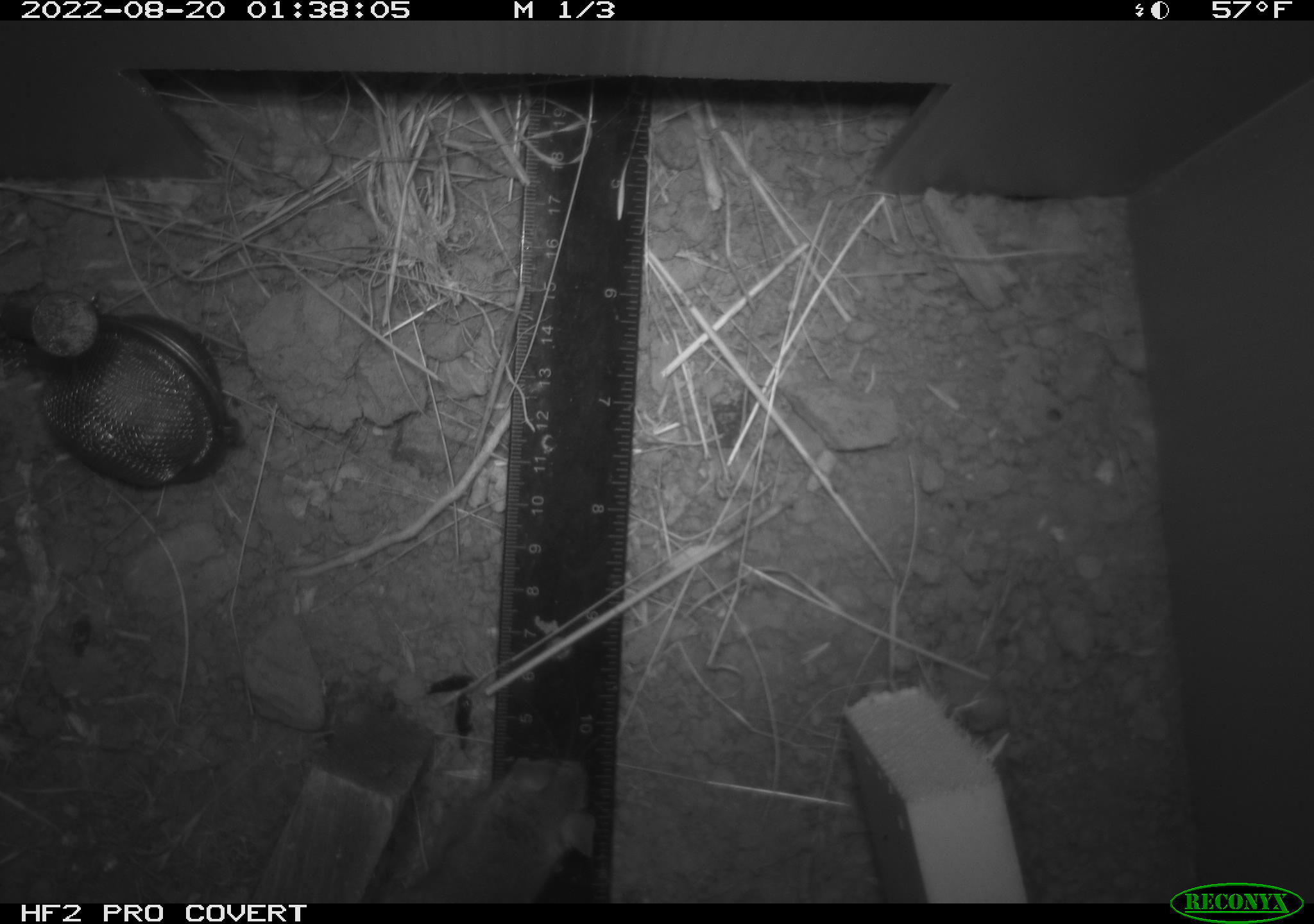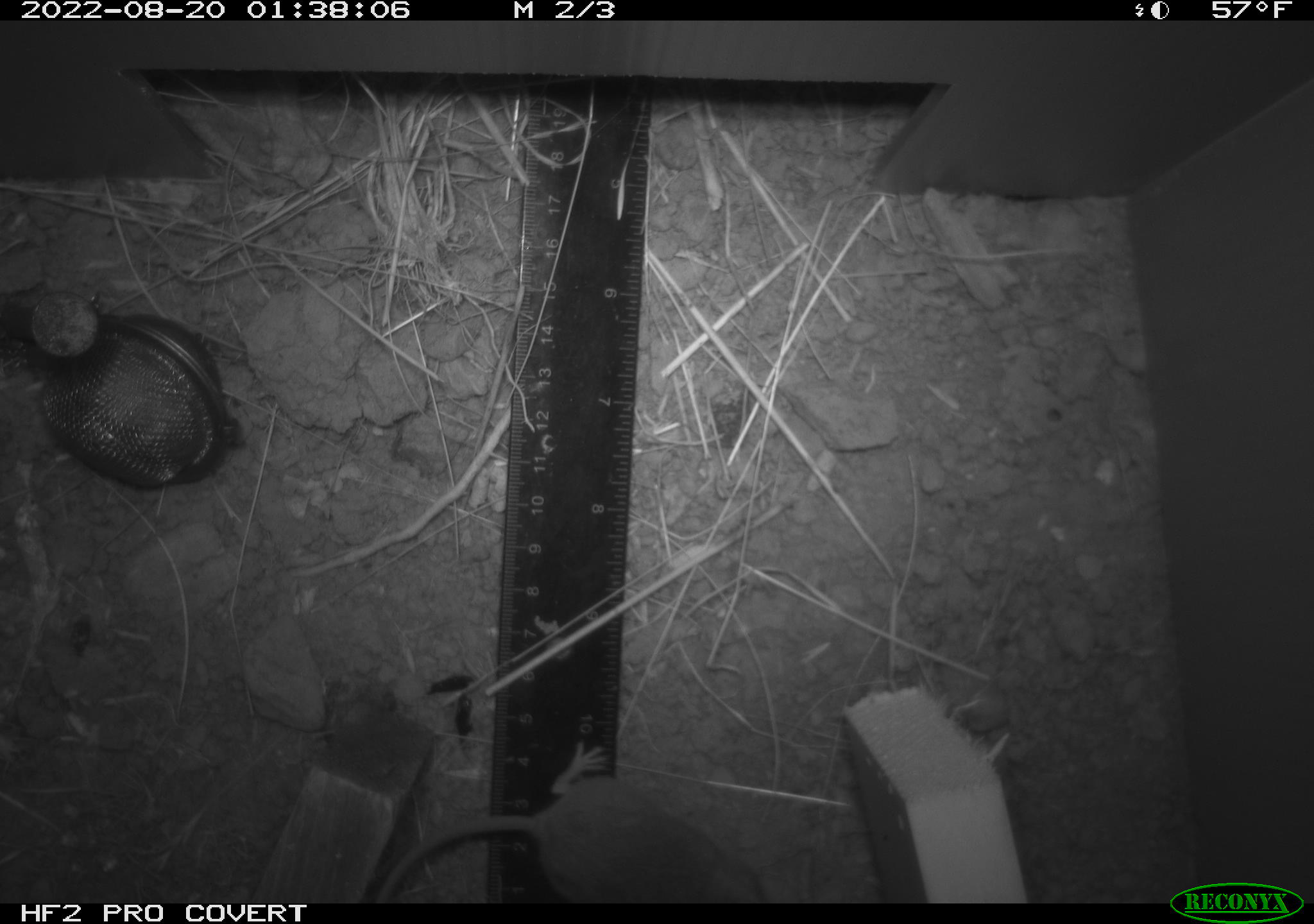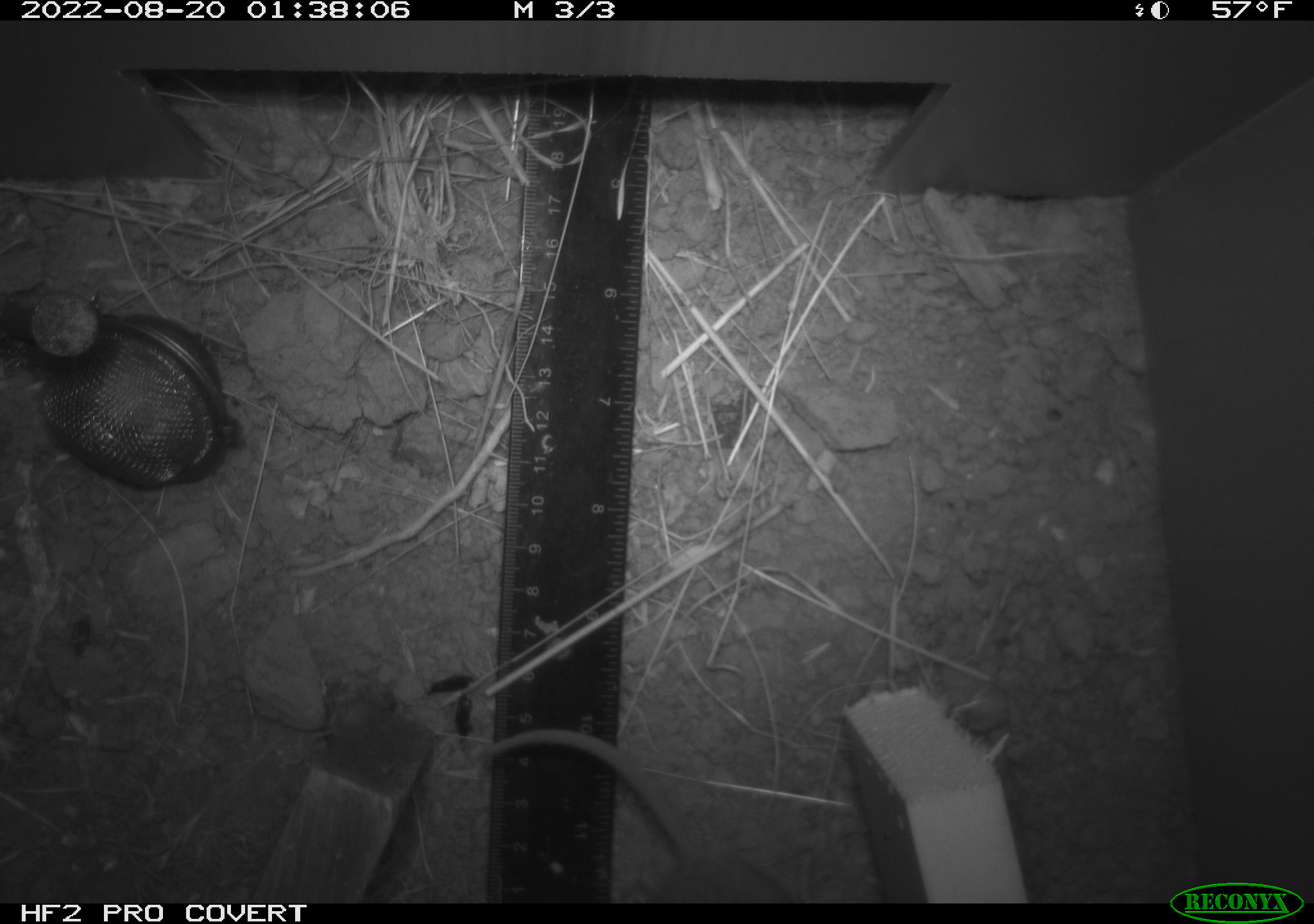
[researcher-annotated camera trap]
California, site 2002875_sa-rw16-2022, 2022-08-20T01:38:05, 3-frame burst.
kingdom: Animalia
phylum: Chordata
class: Mammalia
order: Rodentia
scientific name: Rodentia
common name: mouse species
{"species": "mouse species (Rodentia)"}